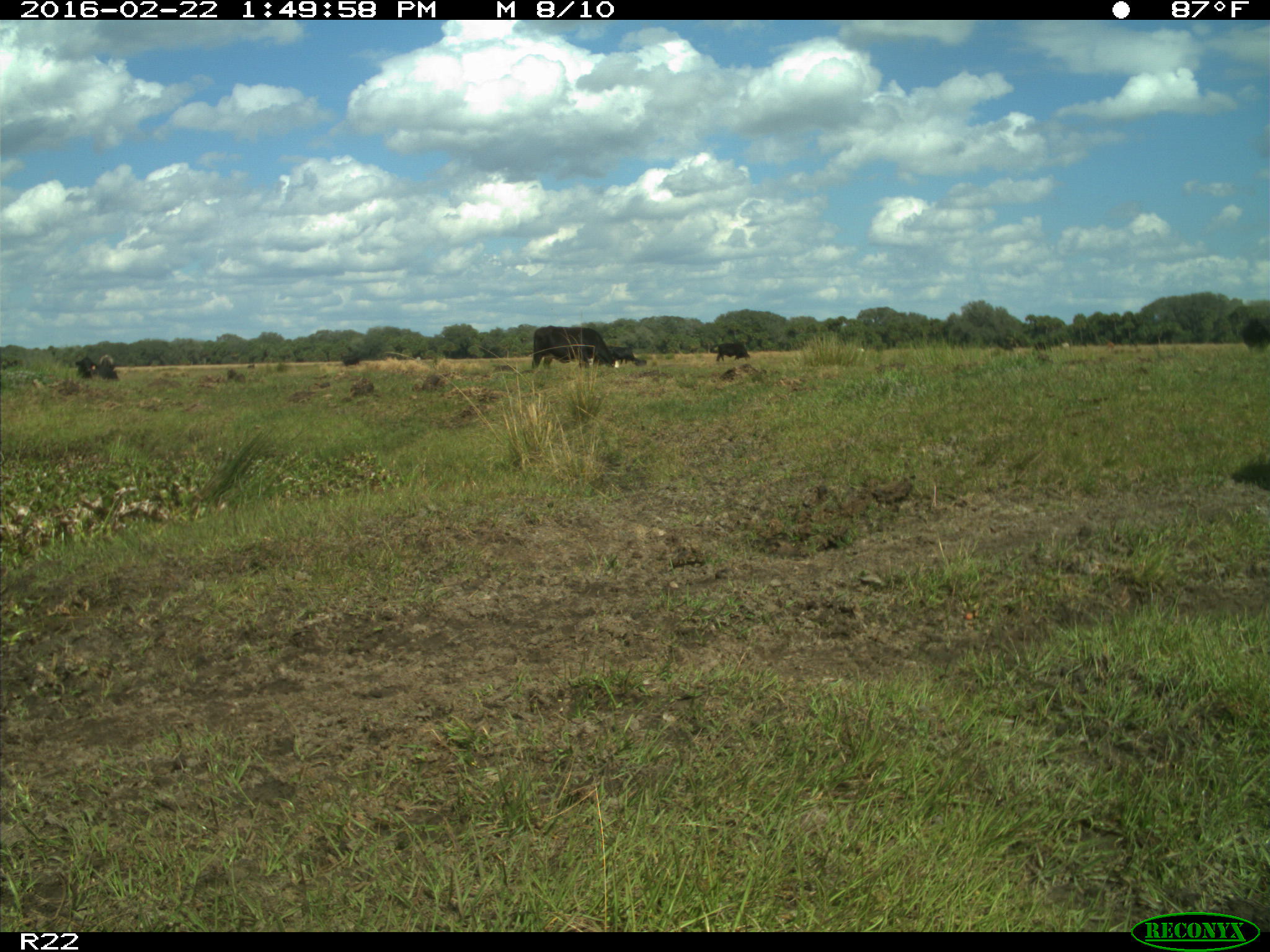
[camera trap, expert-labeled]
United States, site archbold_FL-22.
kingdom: Animalia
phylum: Chordata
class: Mammalia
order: Artiodactyla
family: Bovidae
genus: Bos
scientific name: Bos taurus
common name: domestic cow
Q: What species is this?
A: Bos taurus (domestic cow).